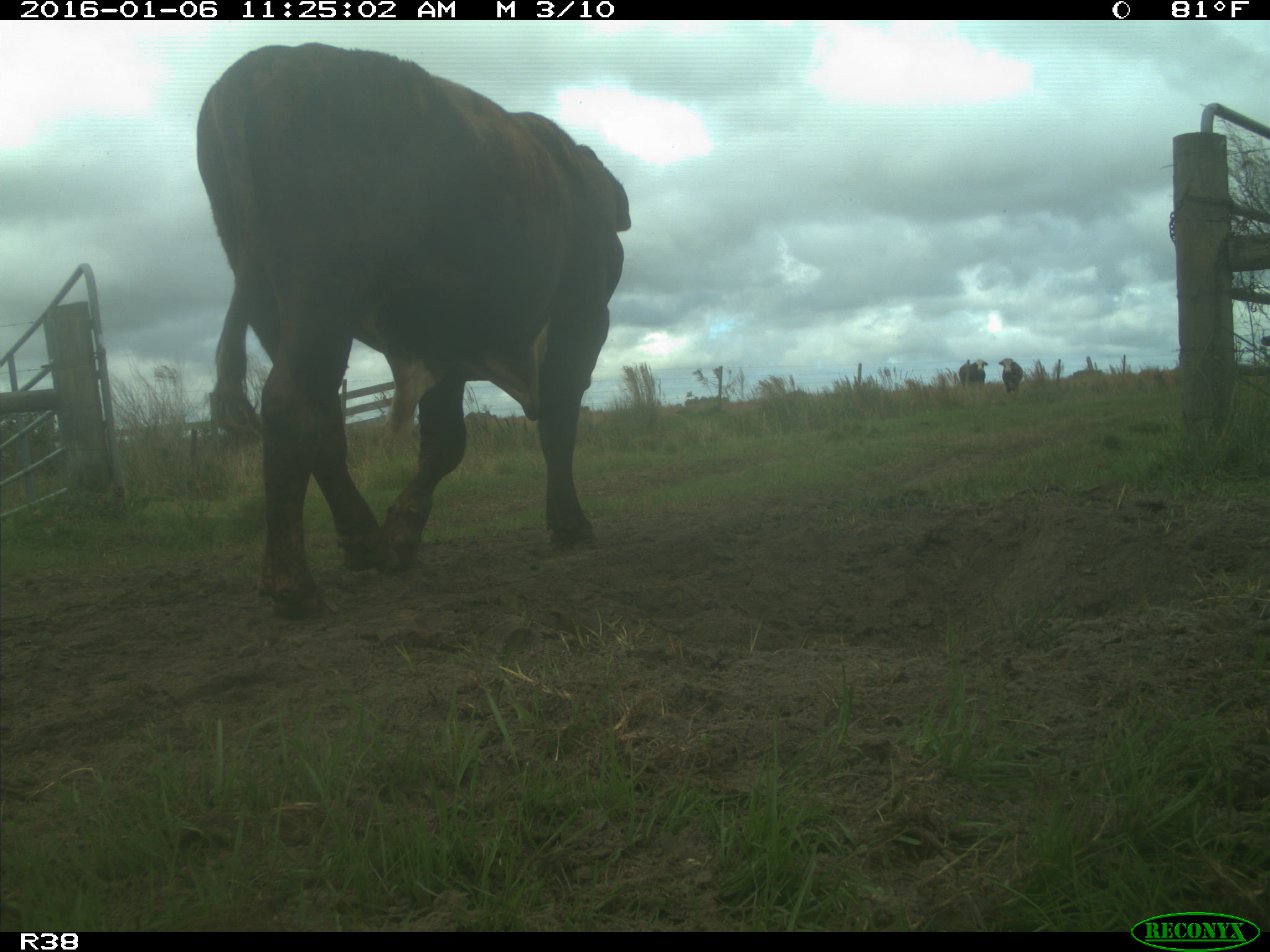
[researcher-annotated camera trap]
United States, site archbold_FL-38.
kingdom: Animalia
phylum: Chordata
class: Mammalia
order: Artiodactyla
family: Bovidae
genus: Bos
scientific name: Bos taurus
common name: domestic cow